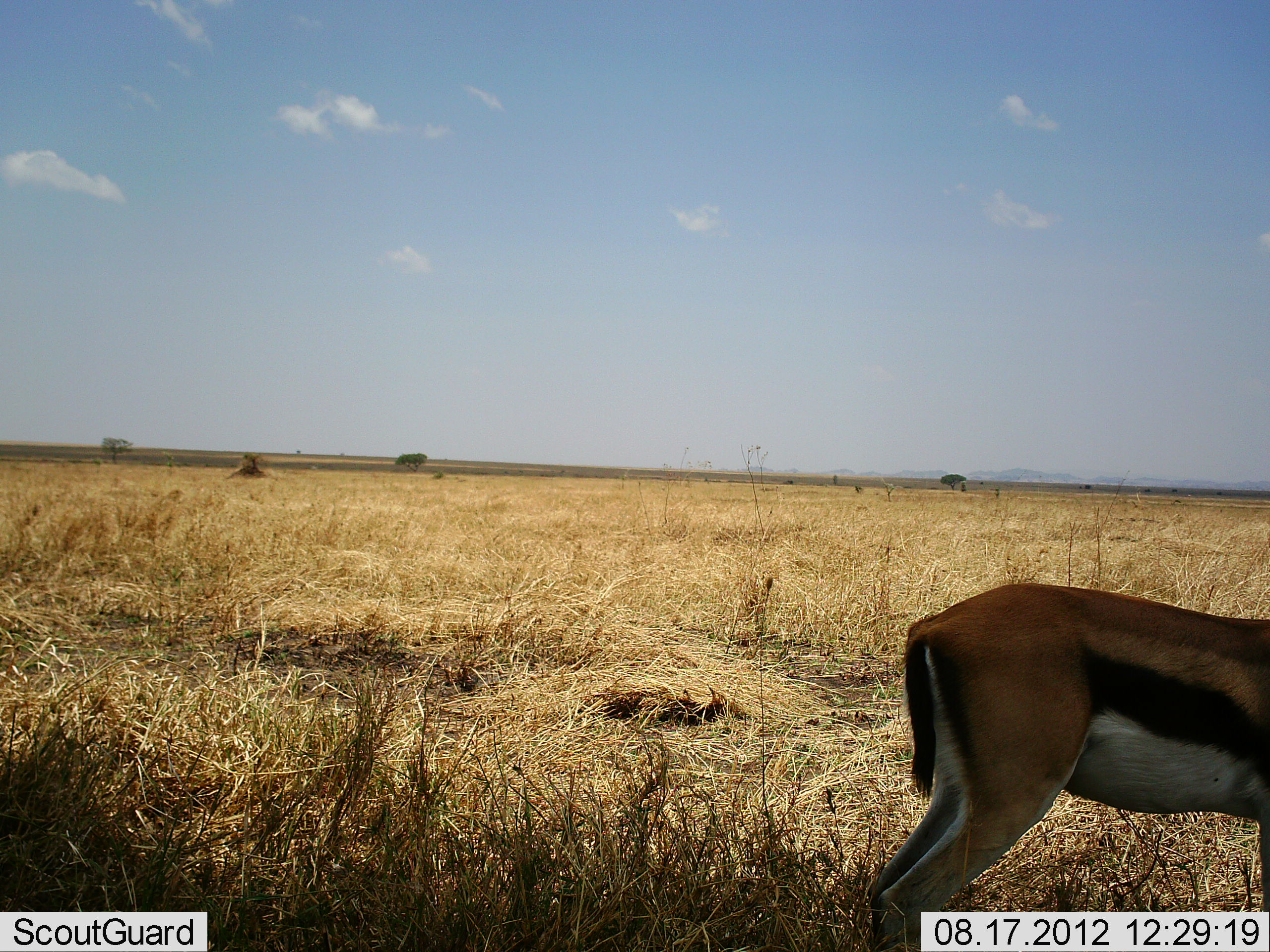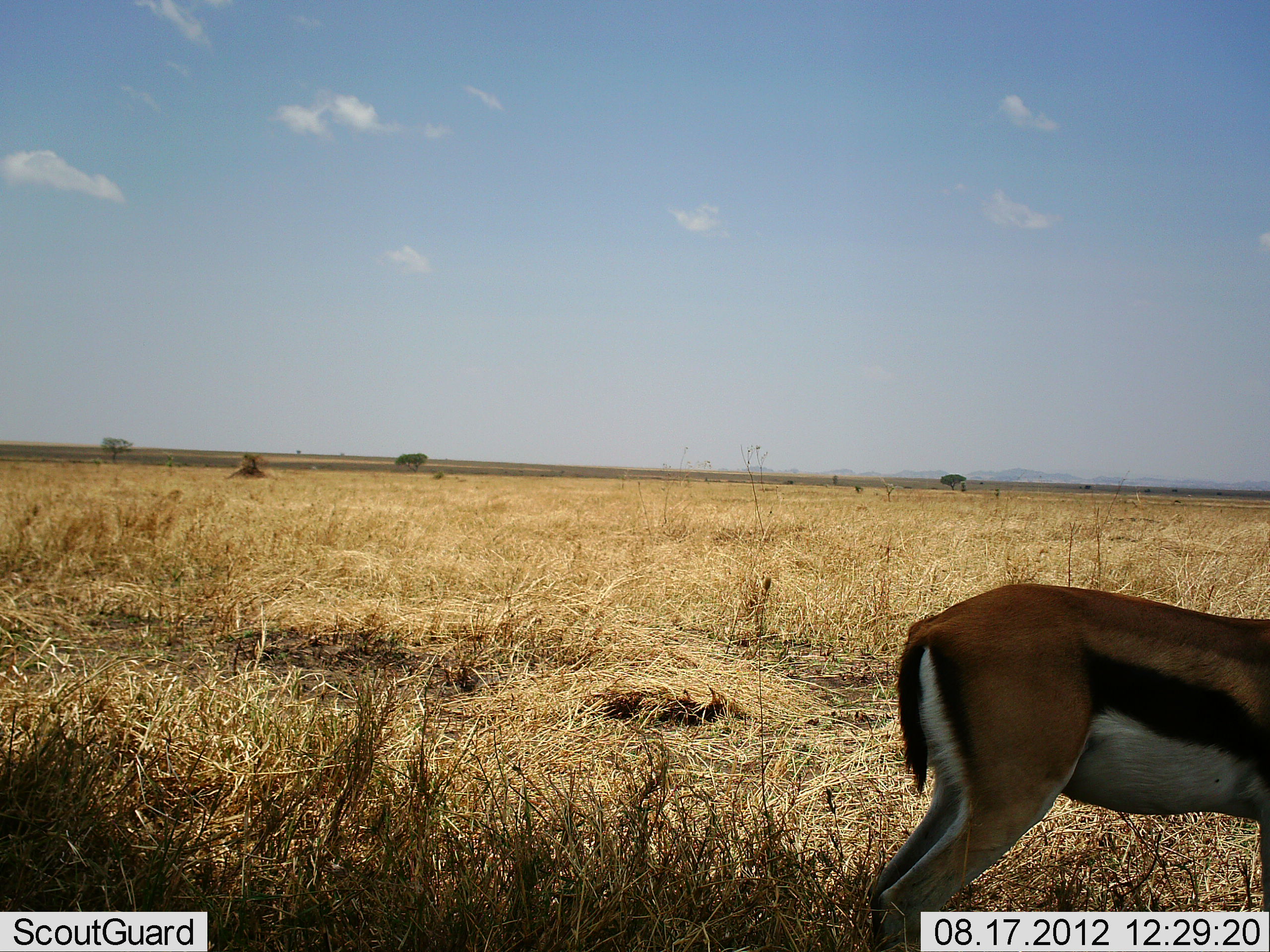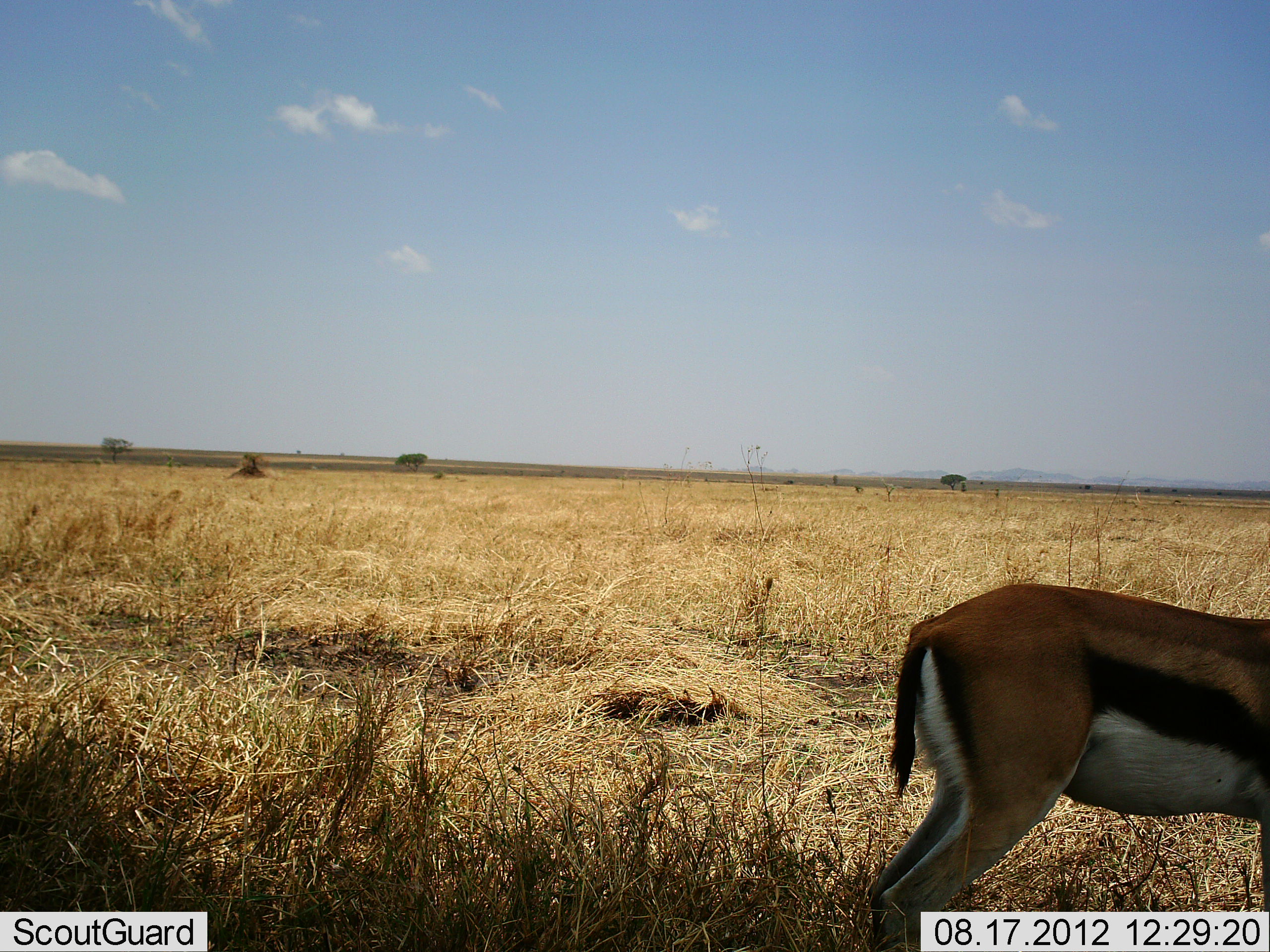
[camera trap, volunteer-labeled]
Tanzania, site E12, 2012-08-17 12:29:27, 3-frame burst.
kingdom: Animalia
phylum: Chordata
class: Mammalia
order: Artiodactyla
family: Bovidae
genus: Eudorcas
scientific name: Eudorcas thomsonii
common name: thomson's gazelle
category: gazellethomsons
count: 1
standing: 80%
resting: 0%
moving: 0%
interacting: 0%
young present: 0%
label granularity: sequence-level